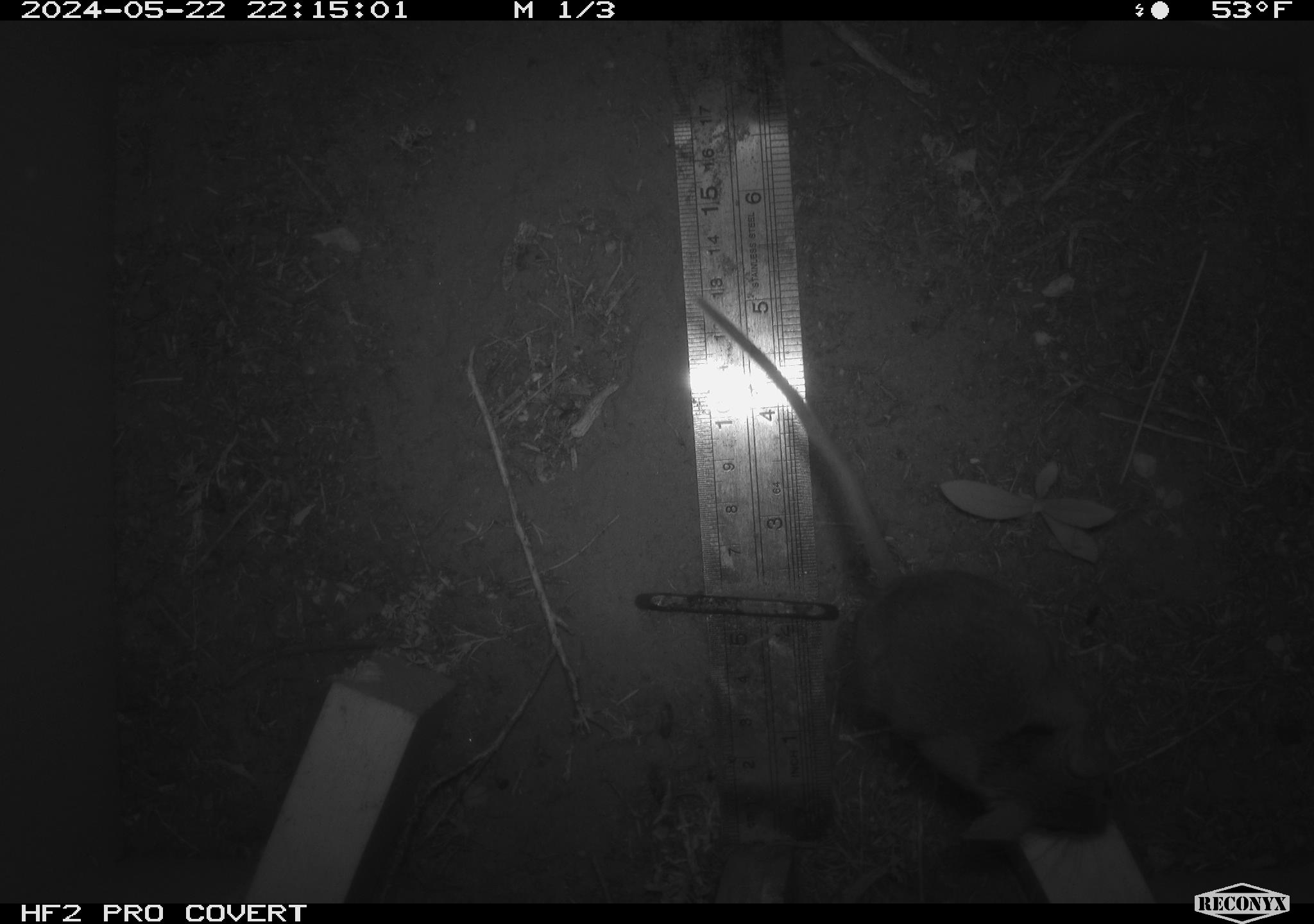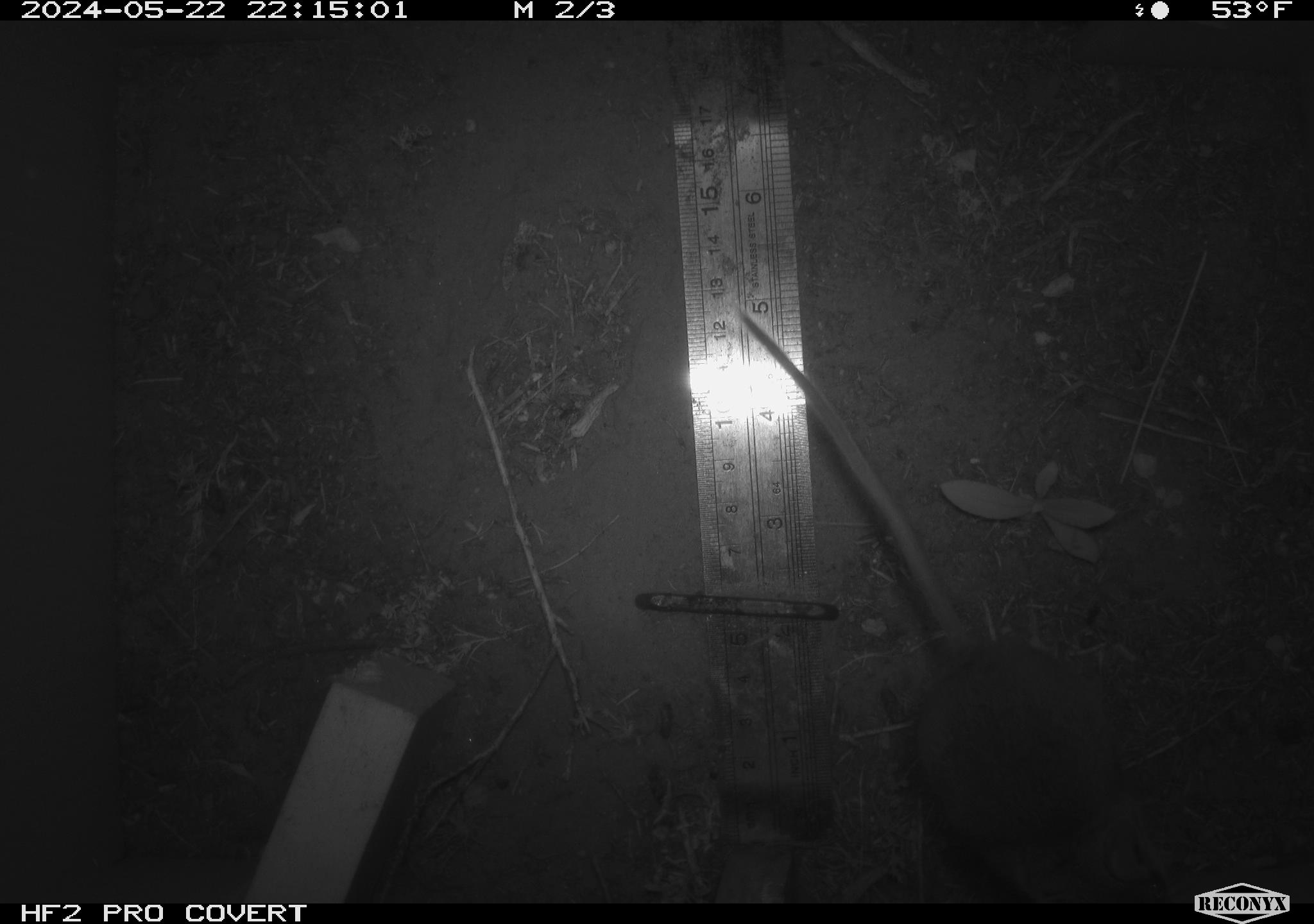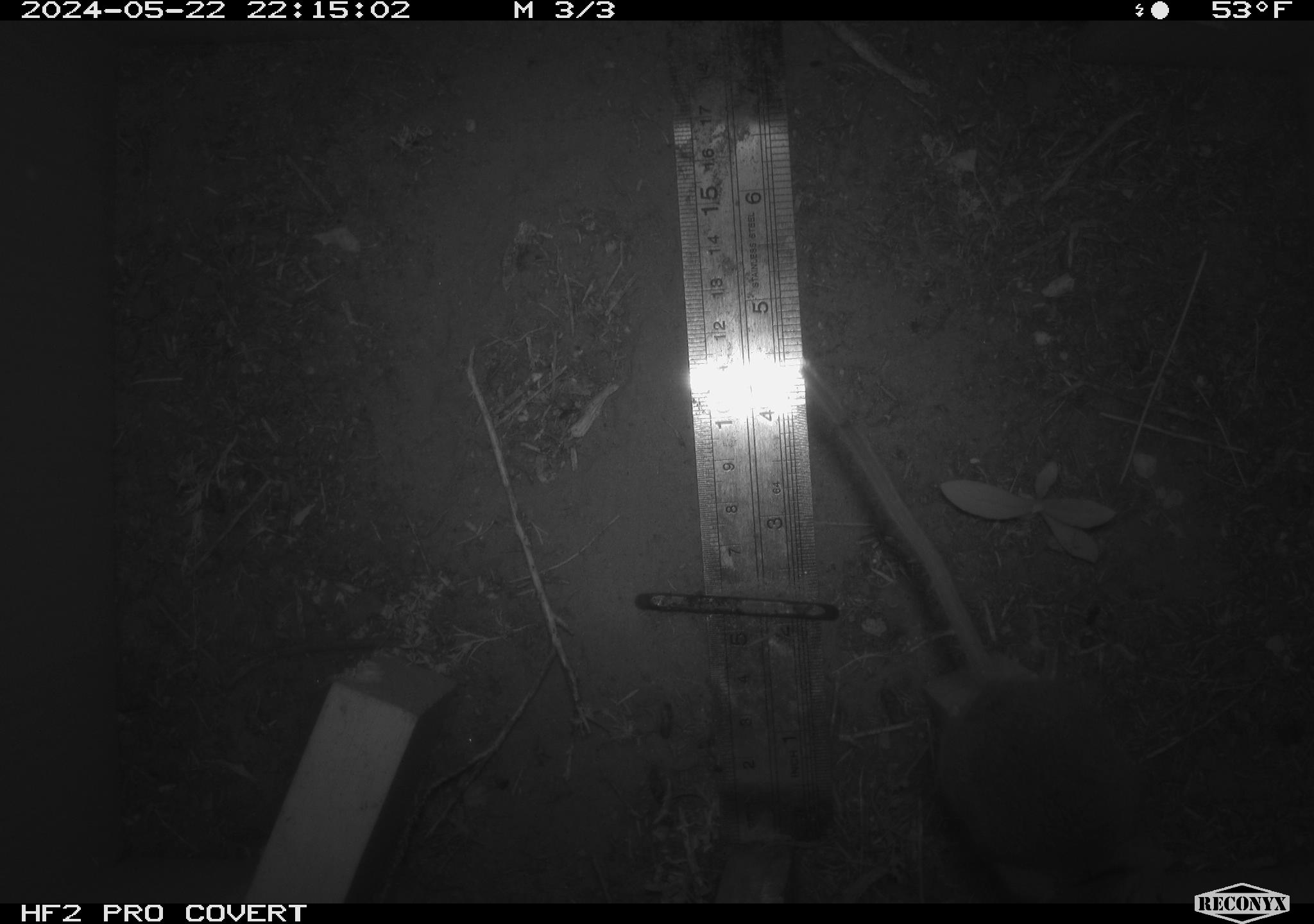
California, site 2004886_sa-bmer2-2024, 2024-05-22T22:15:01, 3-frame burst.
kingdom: Animalia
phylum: Chordata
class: Mammalia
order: Rodentia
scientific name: Rodentia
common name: mouse species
Mouse species (Rodentia).